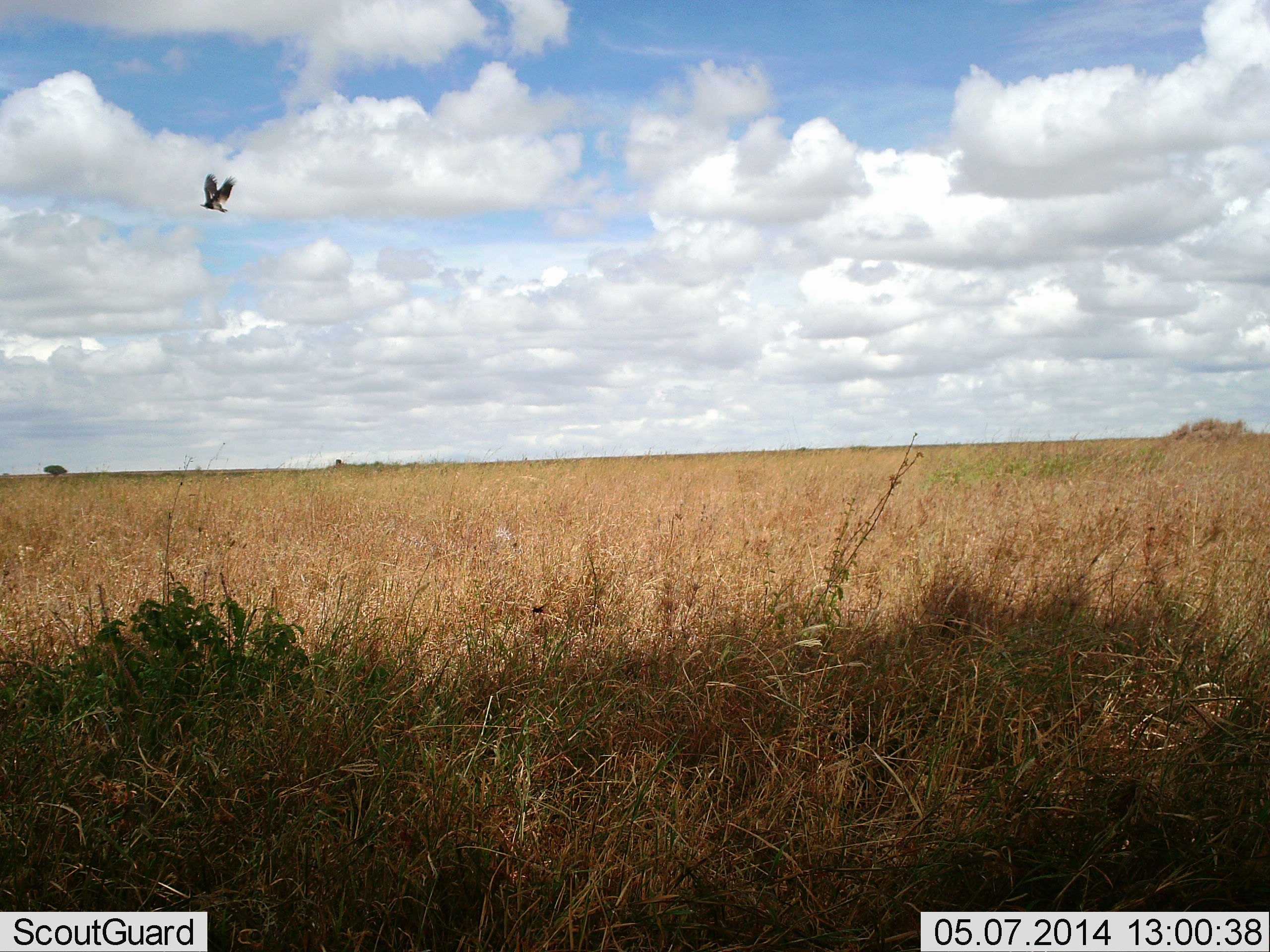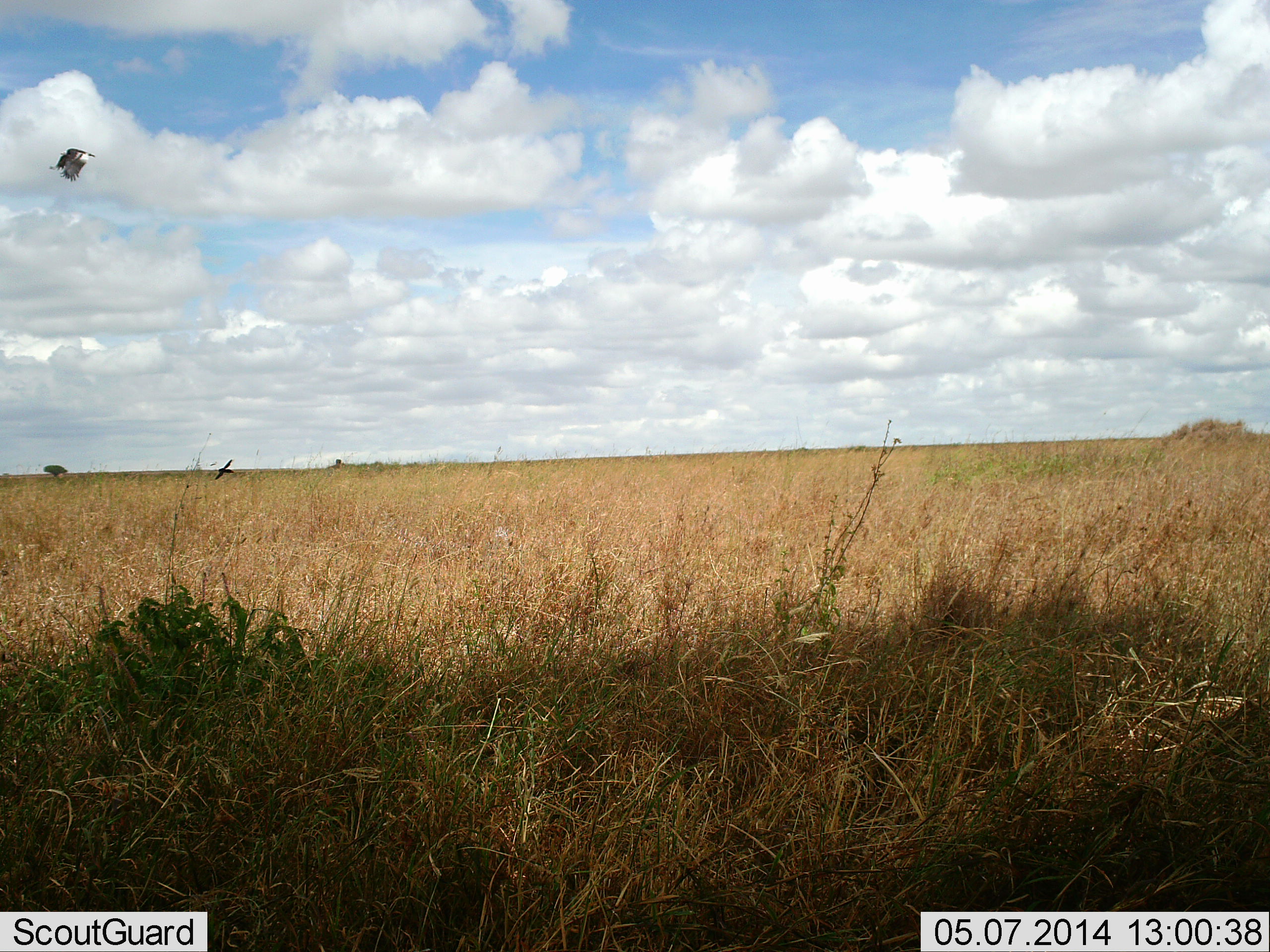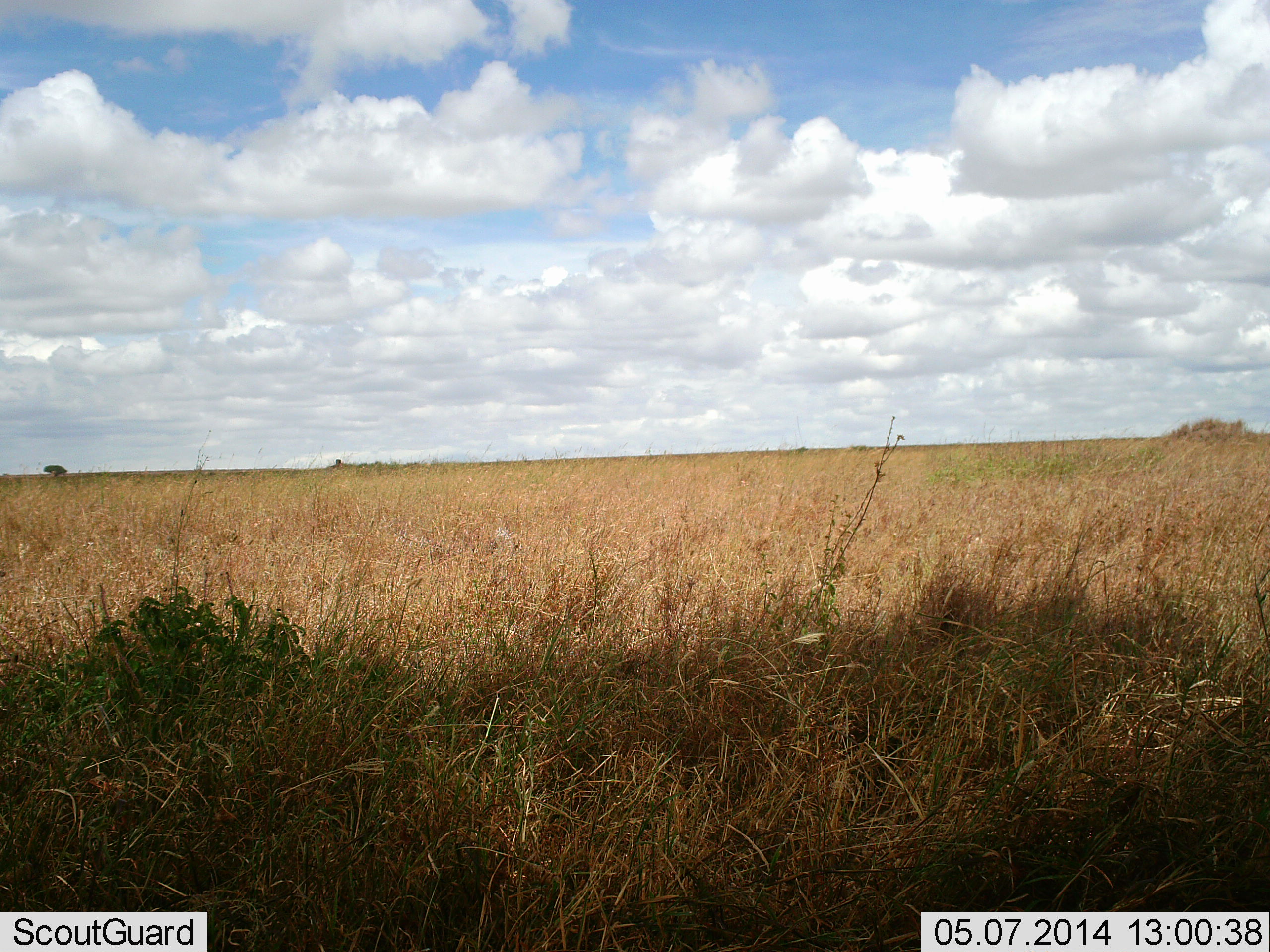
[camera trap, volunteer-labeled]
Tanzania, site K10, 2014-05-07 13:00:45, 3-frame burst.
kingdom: Animalia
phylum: Chordata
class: Aves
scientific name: Aves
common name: bird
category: otherbird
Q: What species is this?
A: Otherbird (bird) (Aves).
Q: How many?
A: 1.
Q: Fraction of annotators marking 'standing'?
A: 0%.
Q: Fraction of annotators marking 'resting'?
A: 0%.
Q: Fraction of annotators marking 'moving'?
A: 100%.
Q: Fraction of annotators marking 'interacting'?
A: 0%.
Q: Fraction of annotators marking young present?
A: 0%.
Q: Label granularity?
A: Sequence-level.